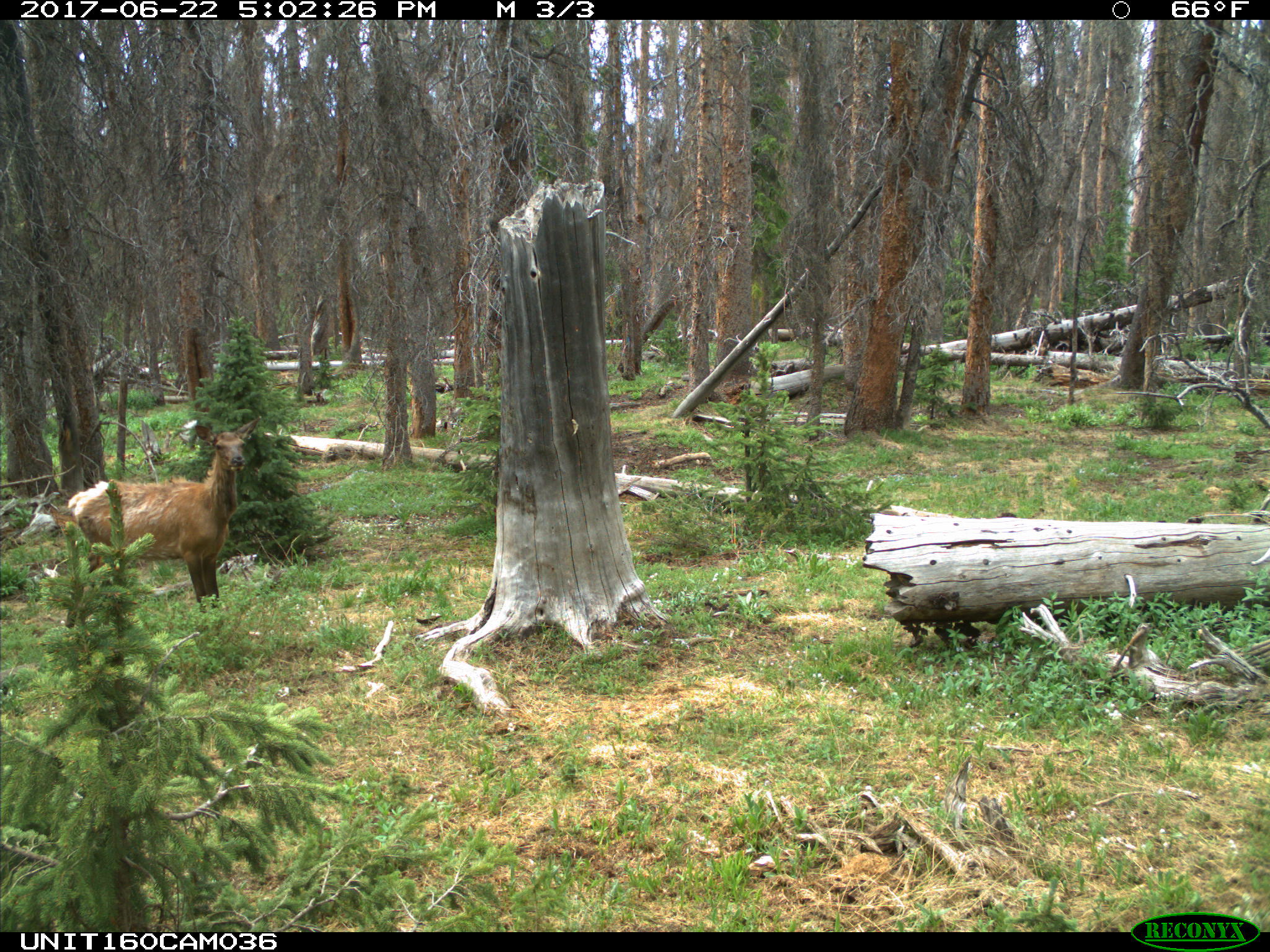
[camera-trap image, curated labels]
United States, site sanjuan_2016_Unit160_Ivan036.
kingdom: Animalia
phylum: Chordata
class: Mammalia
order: Artiodactyla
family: Cervidae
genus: Cervus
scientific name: Cervus elaphus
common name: red deer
Cervus elaphus (red deer).